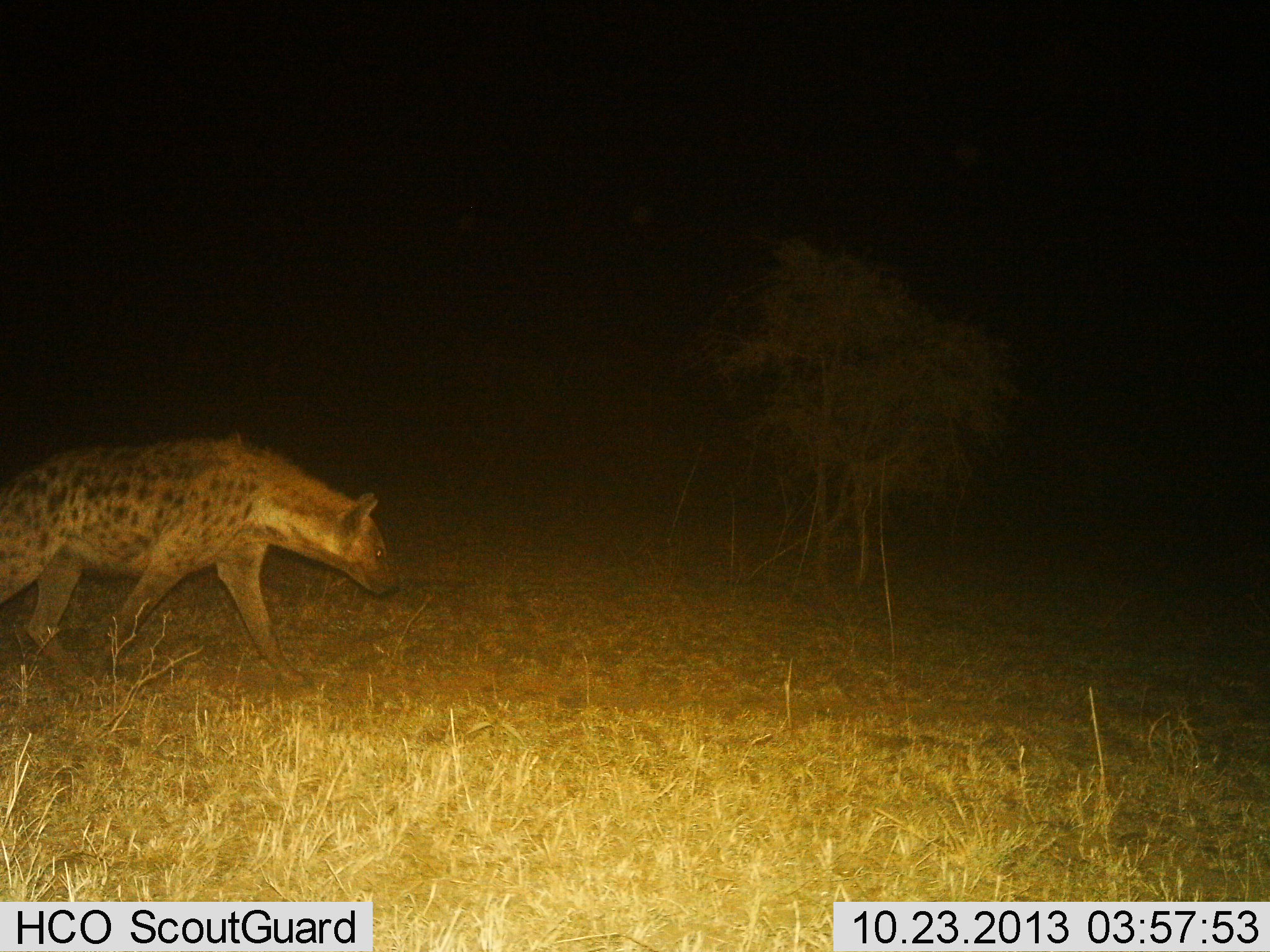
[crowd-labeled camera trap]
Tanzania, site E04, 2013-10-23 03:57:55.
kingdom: Animalia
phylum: Chordata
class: Mammalia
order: Carnivora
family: Hyaenidae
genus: Crocuta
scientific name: Crocuta crocuta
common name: spotted hyena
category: hyenaspotted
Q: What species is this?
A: Hyenaspotted (spotted hyena) (Crocuta crocuta).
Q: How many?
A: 1.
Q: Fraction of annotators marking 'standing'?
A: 5%.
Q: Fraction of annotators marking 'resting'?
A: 0%.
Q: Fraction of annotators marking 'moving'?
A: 95%.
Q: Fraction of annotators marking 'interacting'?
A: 0%.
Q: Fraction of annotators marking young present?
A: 0%.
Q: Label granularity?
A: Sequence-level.